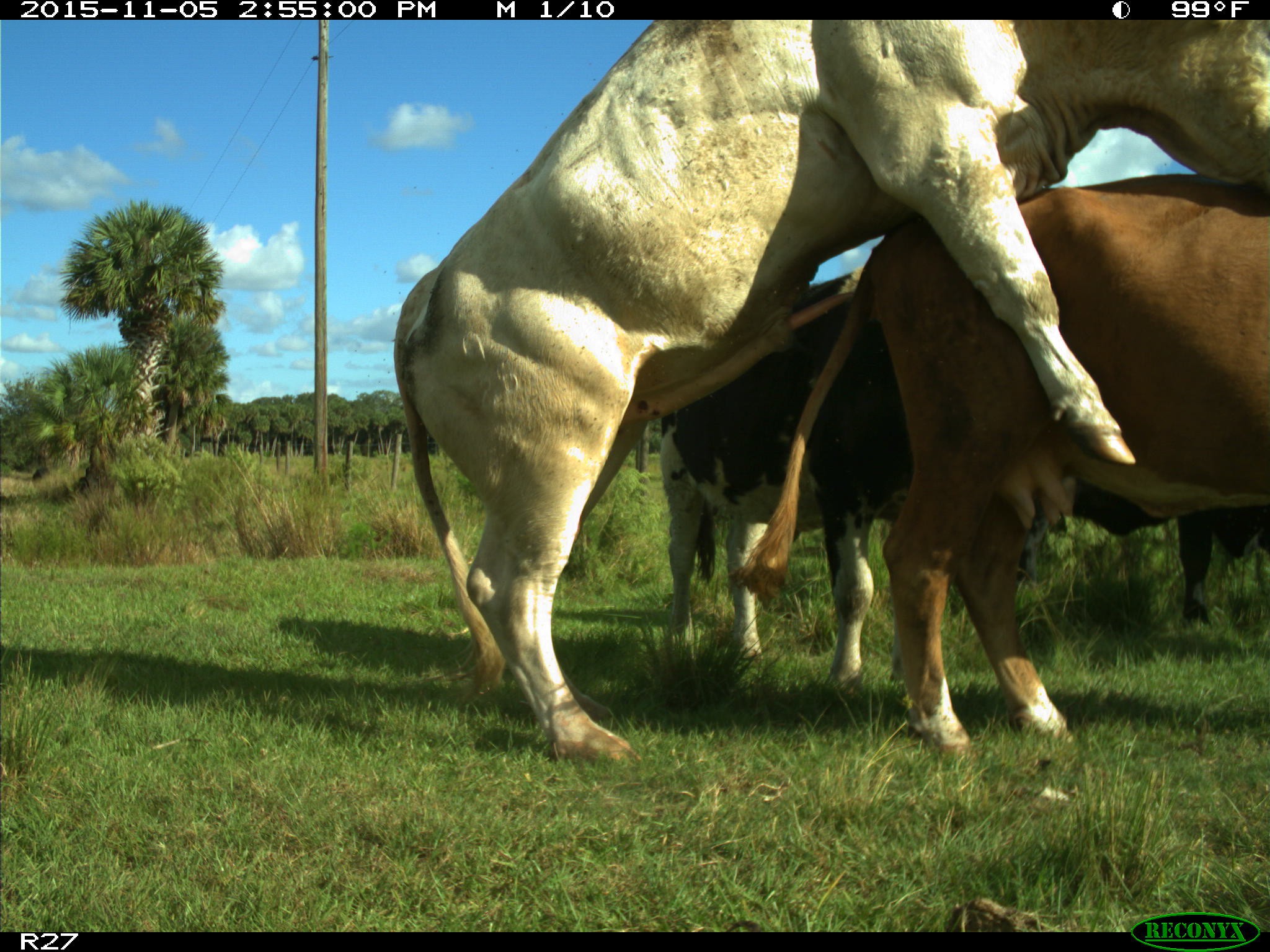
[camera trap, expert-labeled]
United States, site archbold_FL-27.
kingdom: Animalia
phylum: Chordata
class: Mammalia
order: Artiodactyla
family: Bovidae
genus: Bos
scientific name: Bos taurus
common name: domestic cow